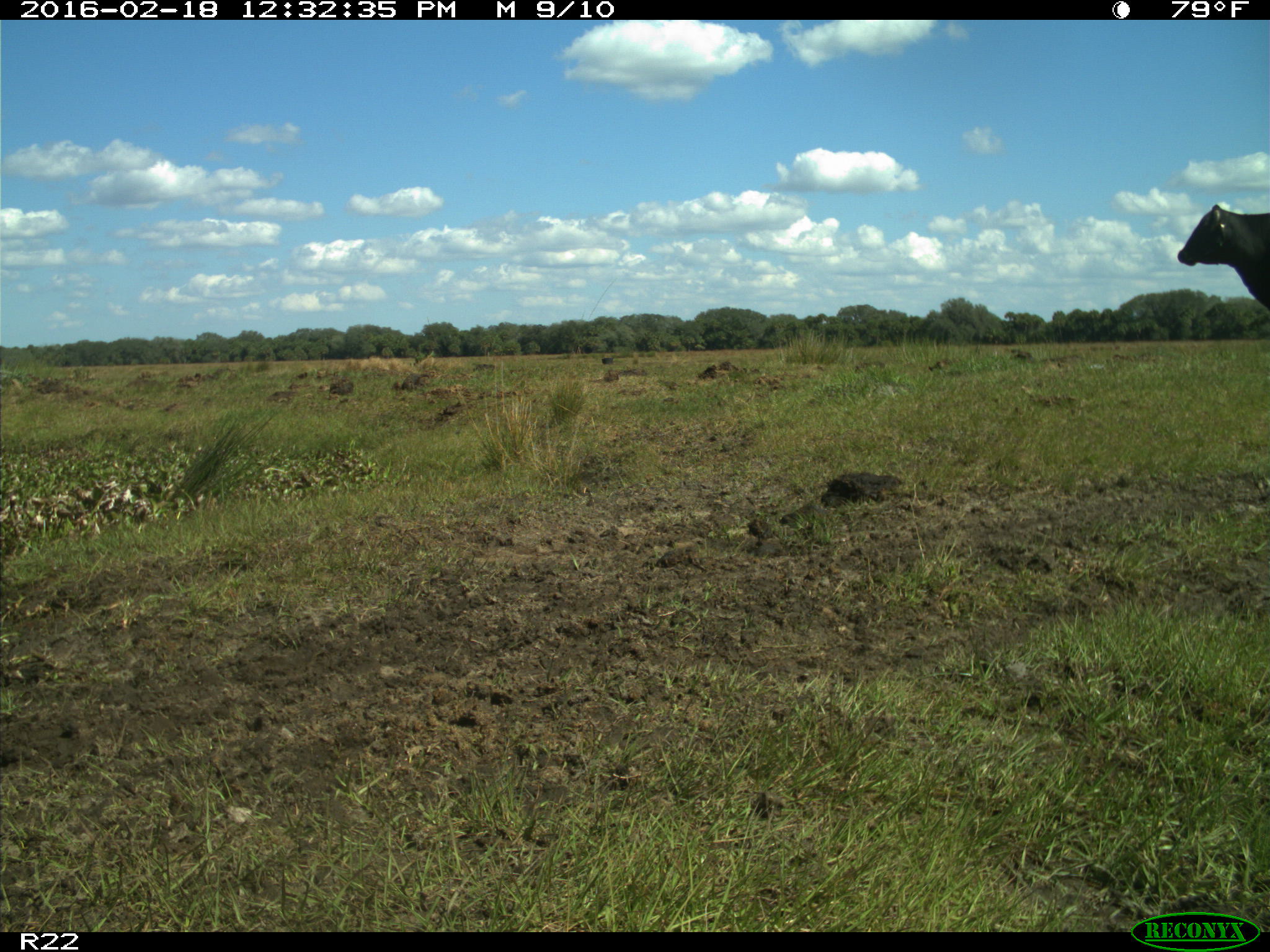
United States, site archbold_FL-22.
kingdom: Animalia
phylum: Chordata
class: Mammalia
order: Artiodactyla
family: Bovidae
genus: Bos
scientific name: Bos taurus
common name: domestic cow